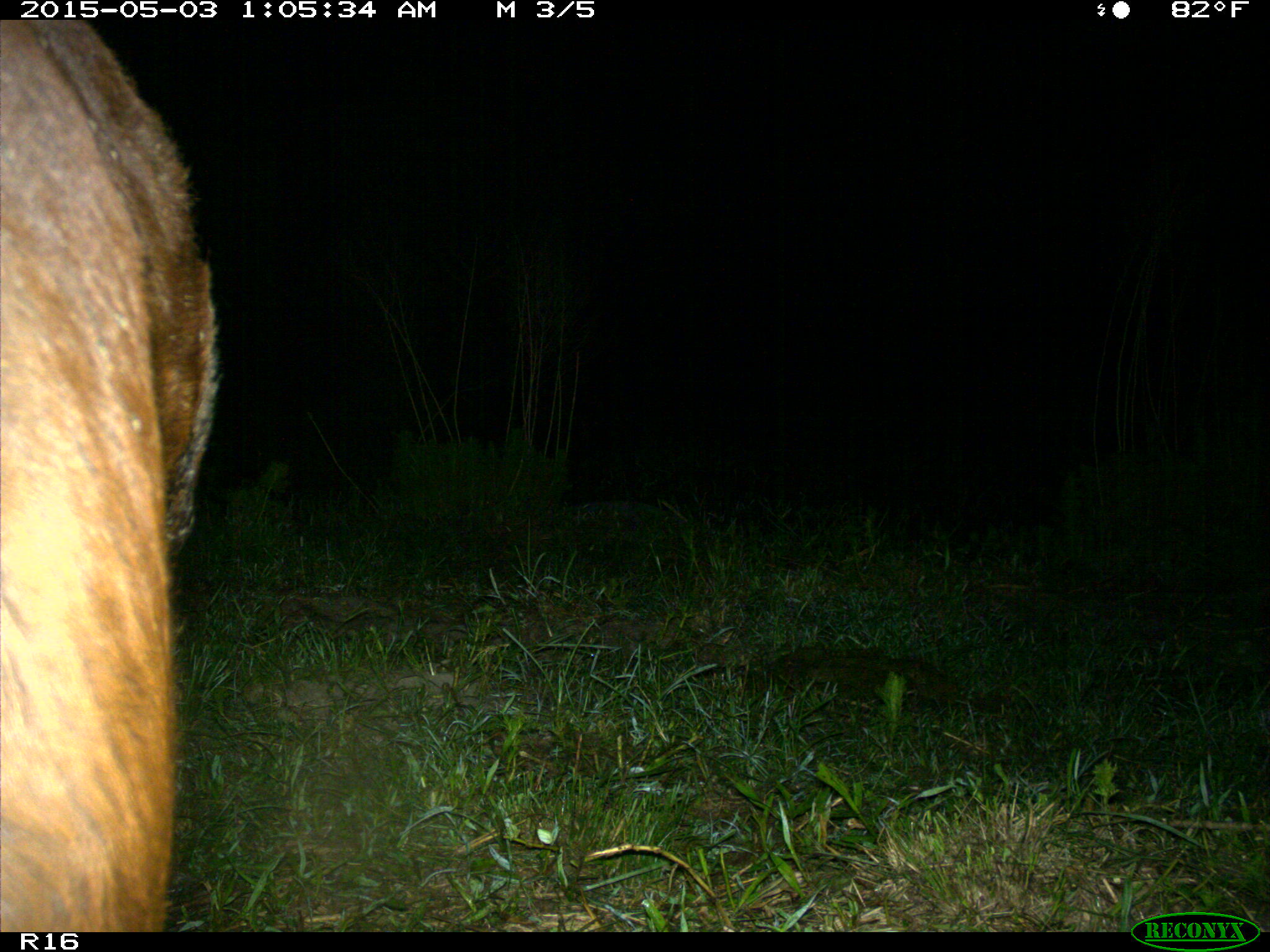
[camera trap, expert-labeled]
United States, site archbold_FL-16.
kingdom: Animalia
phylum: Chordata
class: Mammalia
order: Artiodactyla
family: Bovidae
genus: Bos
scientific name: Bos taurus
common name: domestic cow